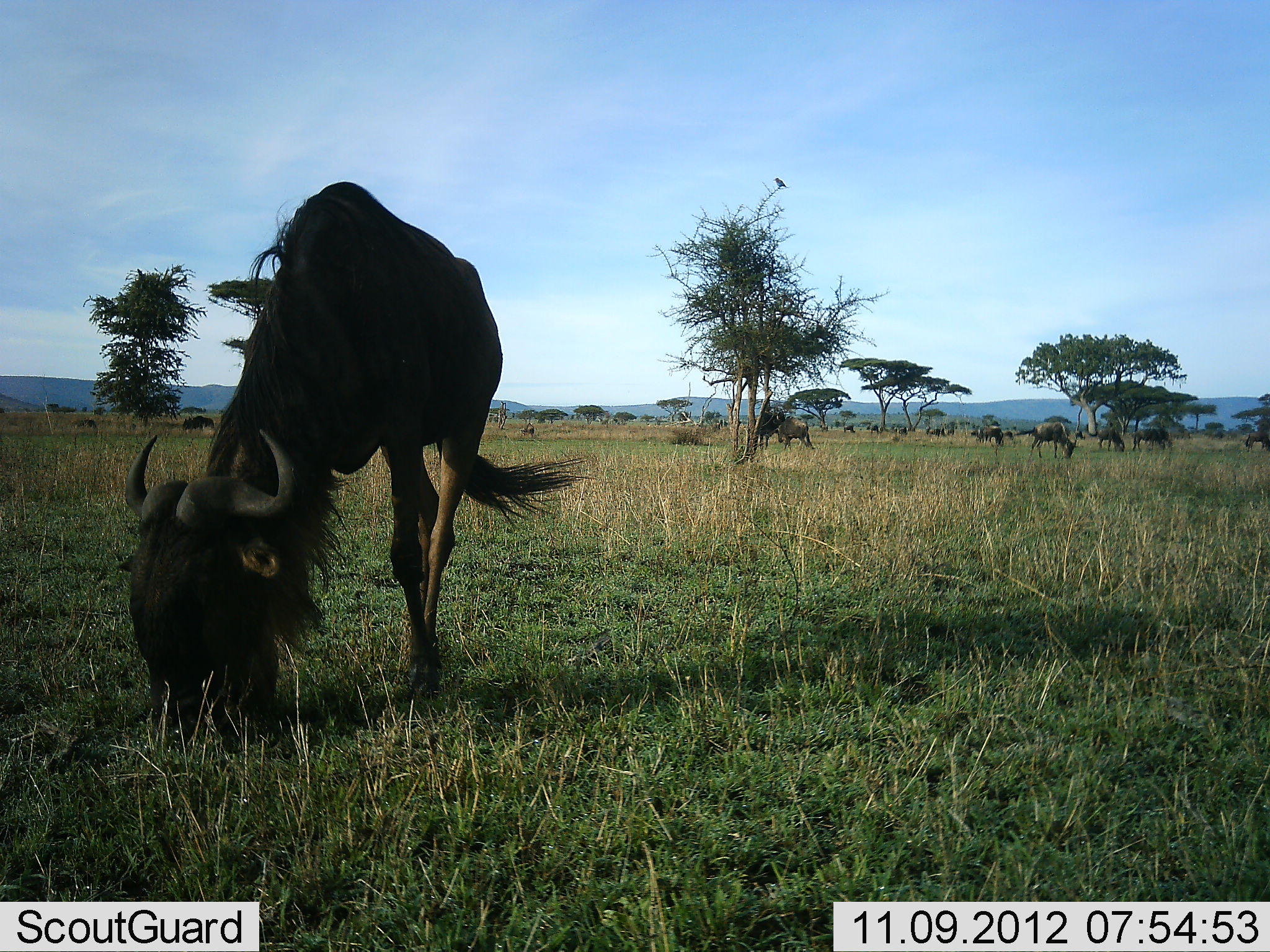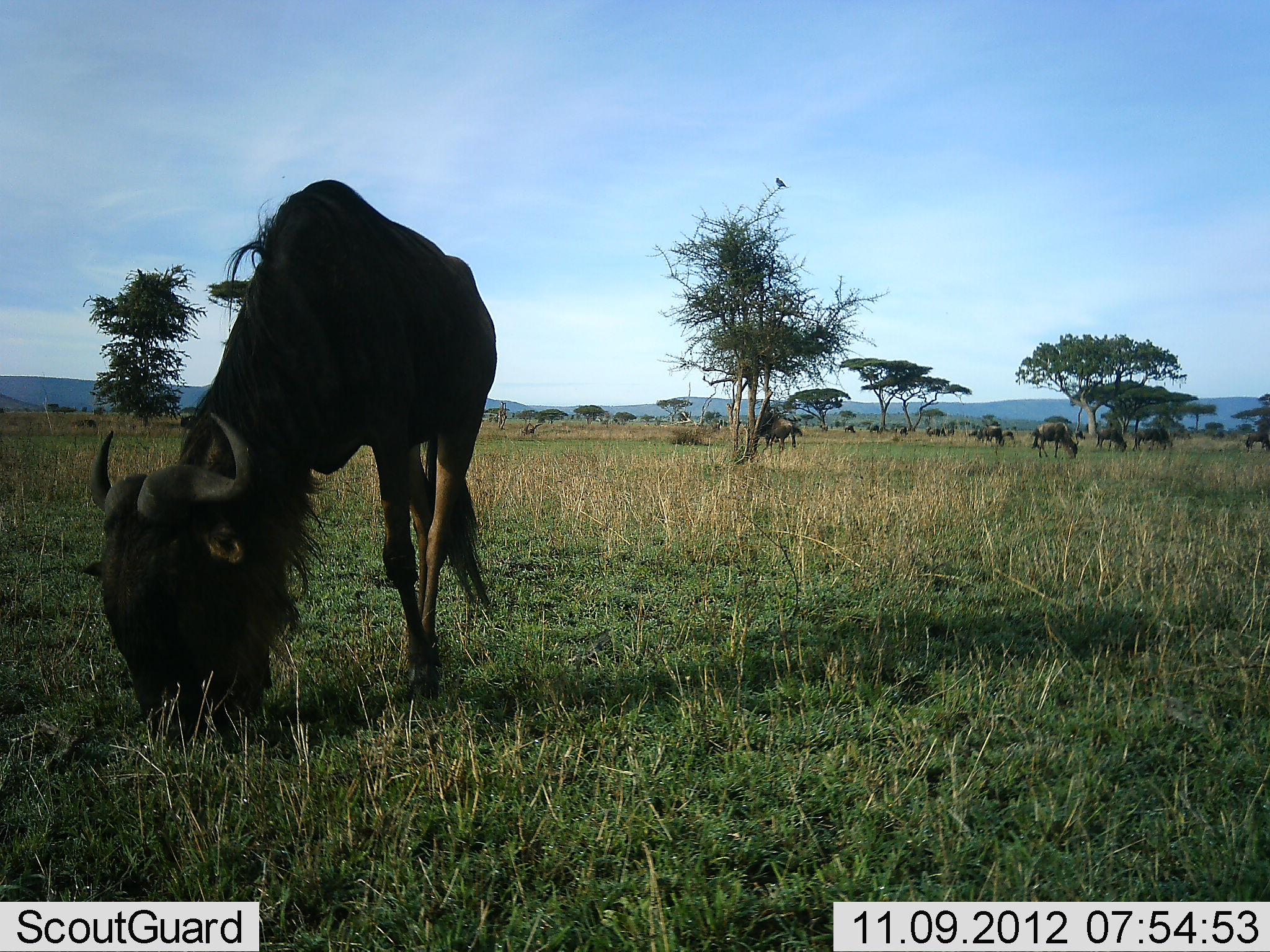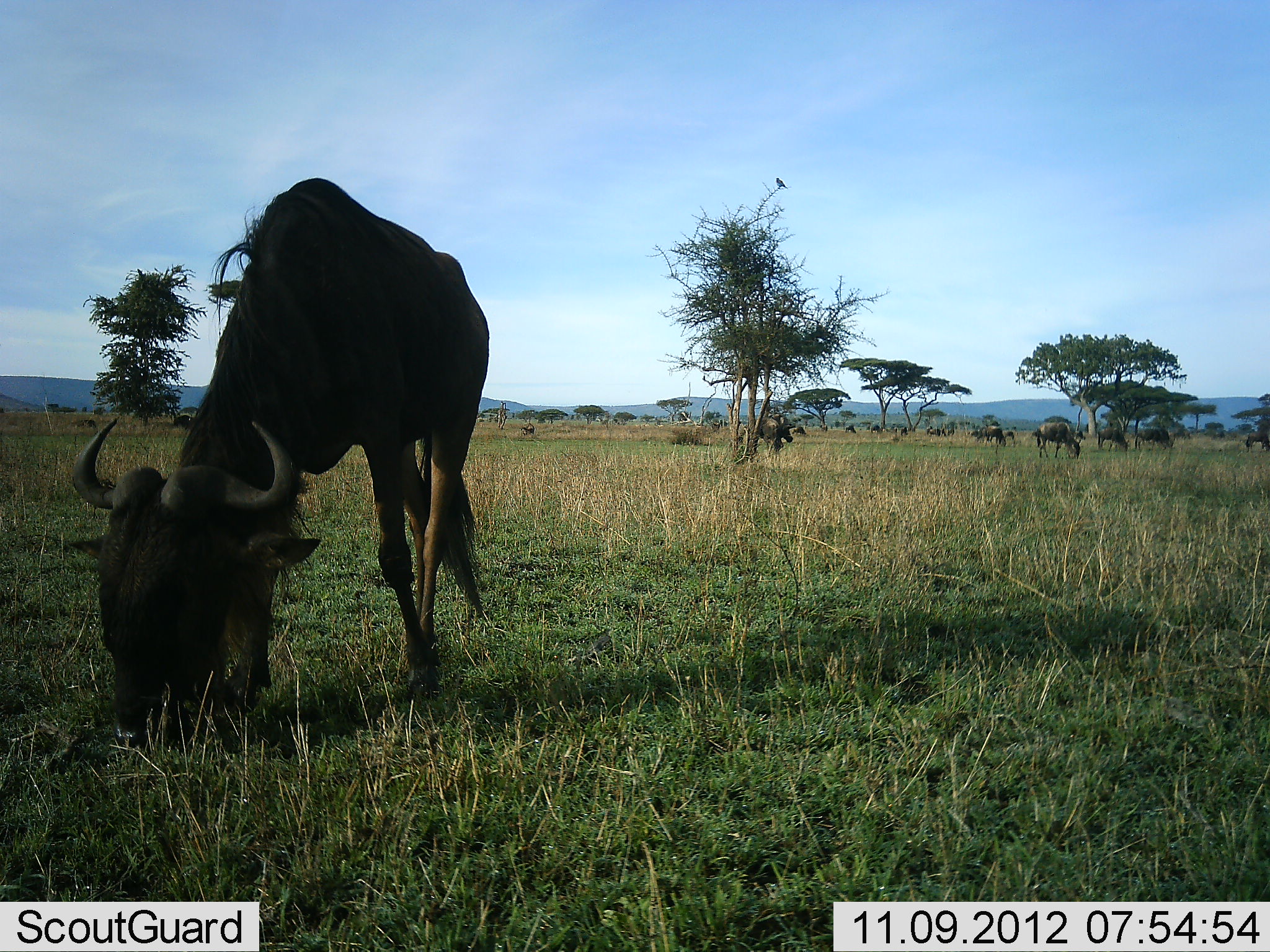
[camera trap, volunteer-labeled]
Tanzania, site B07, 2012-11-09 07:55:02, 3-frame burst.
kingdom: Animalia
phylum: Chordata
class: Mammalia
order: Artiodactyla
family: Bovidae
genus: Connochaetes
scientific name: Connochaetes taurinus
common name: blue wildebeest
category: wildebeest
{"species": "wildebeest (blue wildebeest) (Connochaetes taurinus)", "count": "11-50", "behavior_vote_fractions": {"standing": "58%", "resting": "0%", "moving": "33%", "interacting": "0%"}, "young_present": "0%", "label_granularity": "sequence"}